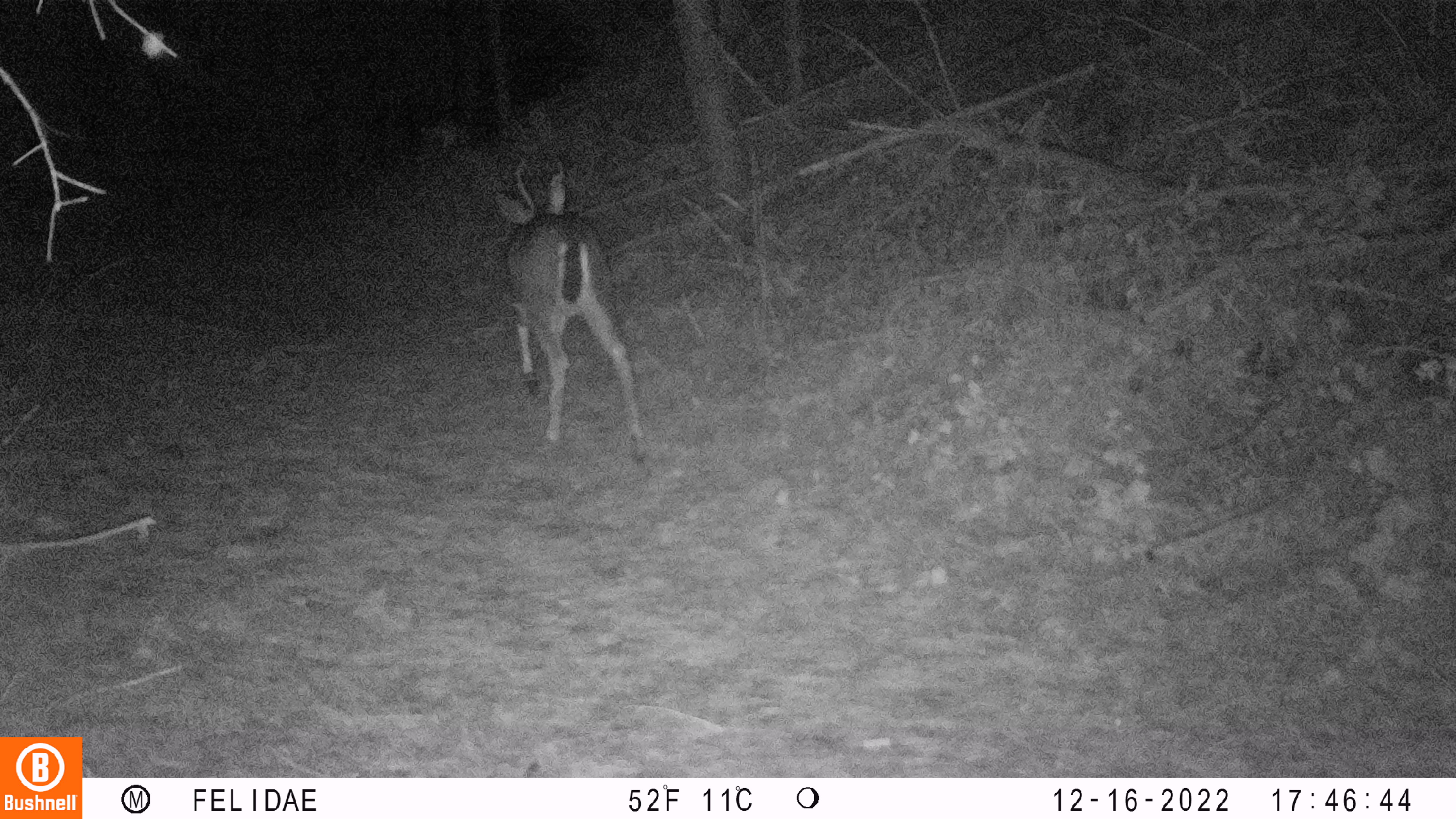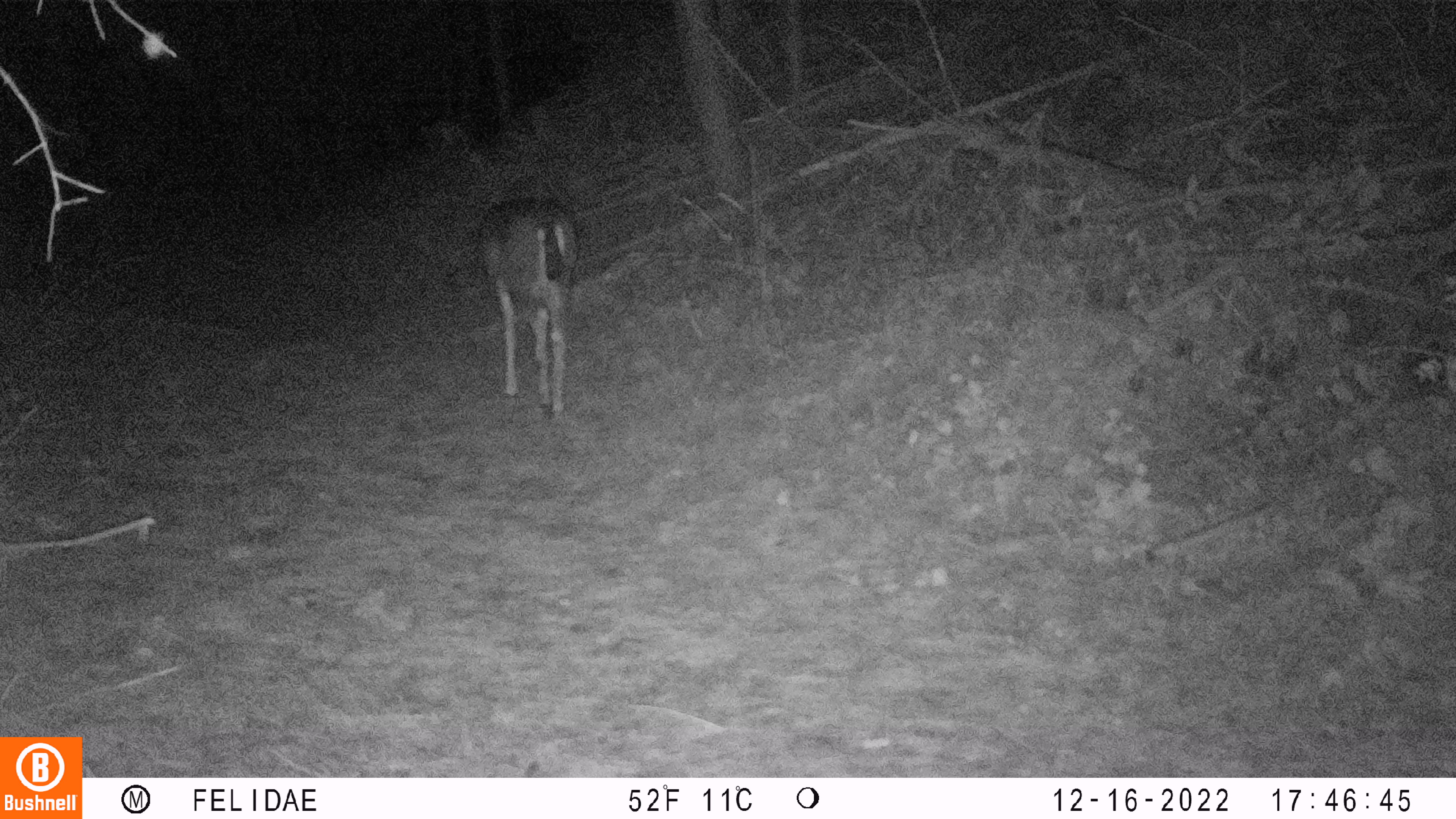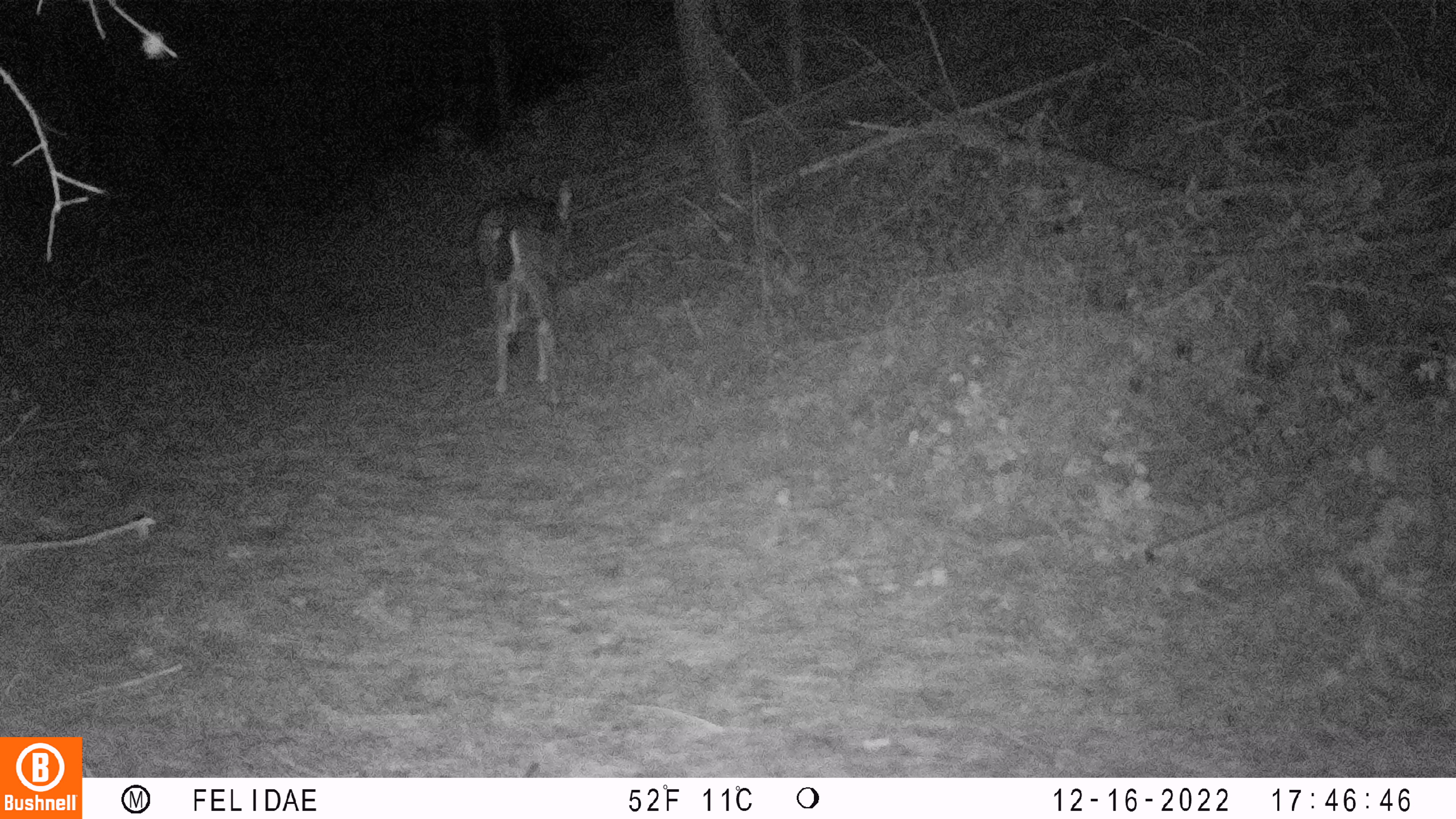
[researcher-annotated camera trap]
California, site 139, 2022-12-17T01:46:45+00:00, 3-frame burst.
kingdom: Animalia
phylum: Chordata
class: Mammalia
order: Artiodactyla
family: Cervidae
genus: Odocoileus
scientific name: Odocoileus hemionus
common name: mule deer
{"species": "mule deer (Odocoileus hemionus)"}